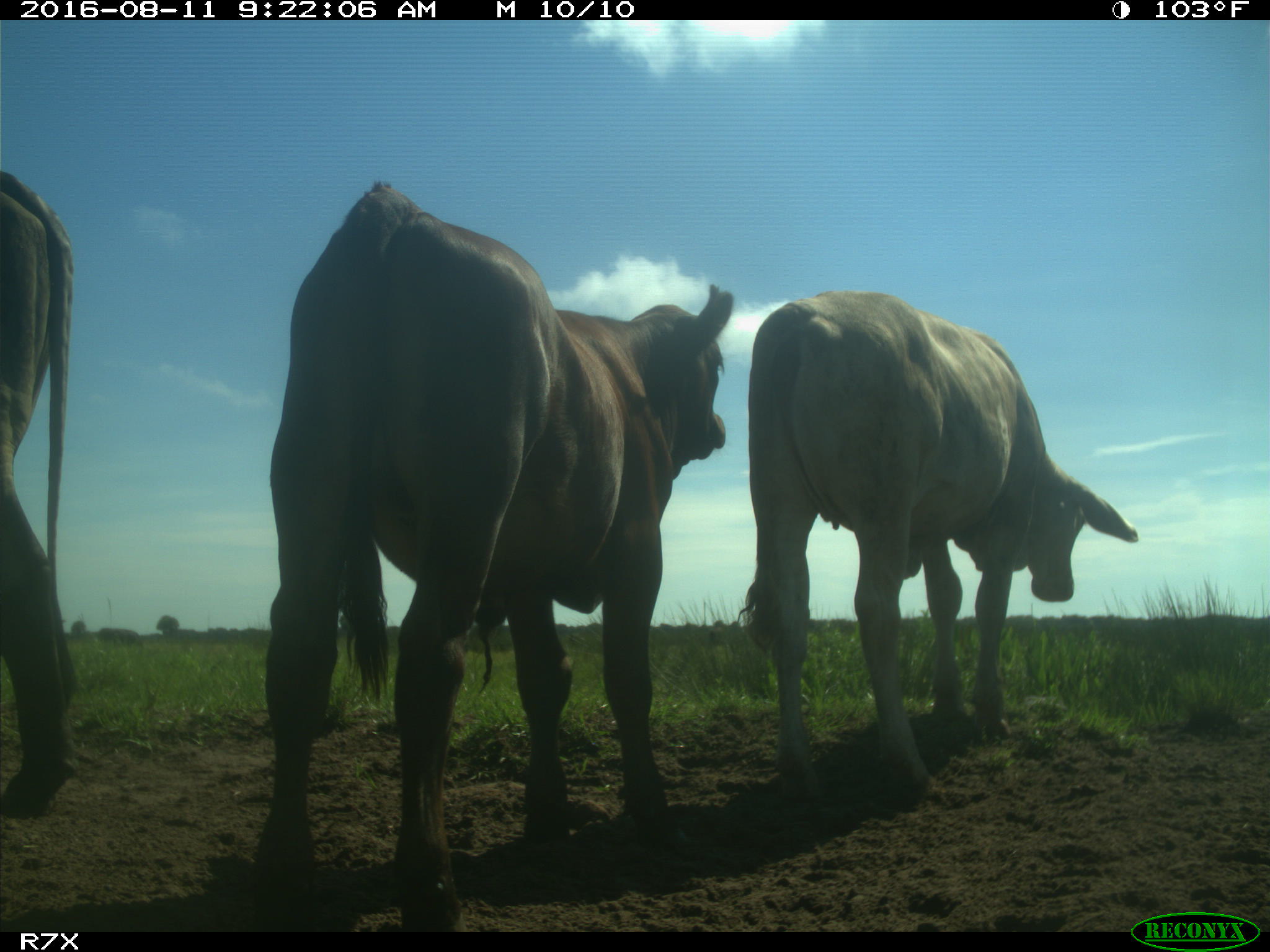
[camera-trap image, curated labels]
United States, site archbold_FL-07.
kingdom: Animalia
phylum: Chordata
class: Mammalia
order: Artiodactyla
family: Bovidae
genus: Bos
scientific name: Bos taurus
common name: domestic cow